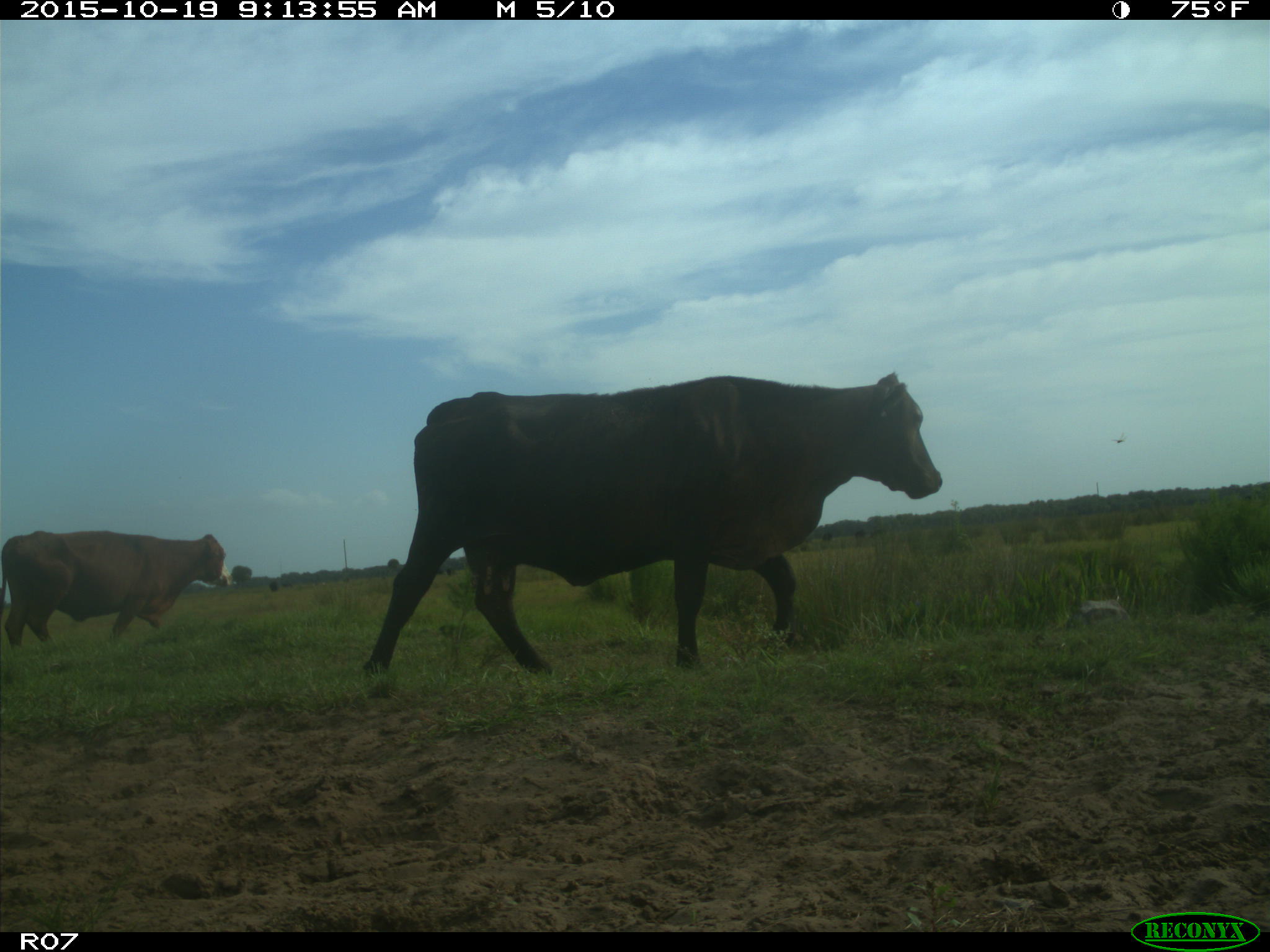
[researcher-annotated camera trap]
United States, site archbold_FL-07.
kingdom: Animalia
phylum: Chordata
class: Mammalia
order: Artiodactyla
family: Bovidae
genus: Bos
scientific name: Bos taurus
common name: domestic cow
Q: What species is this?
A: Bos taurus (domestic cow).